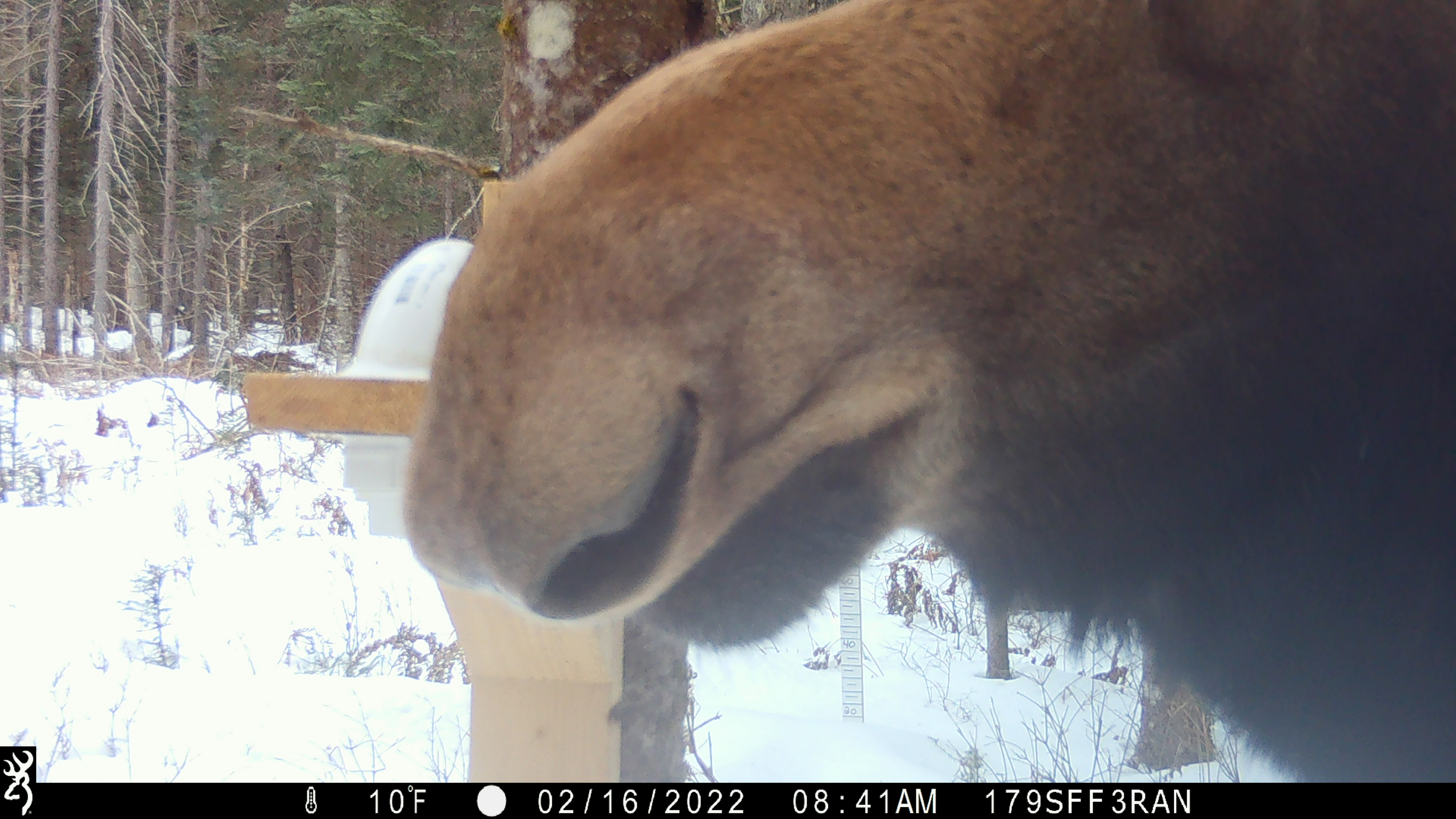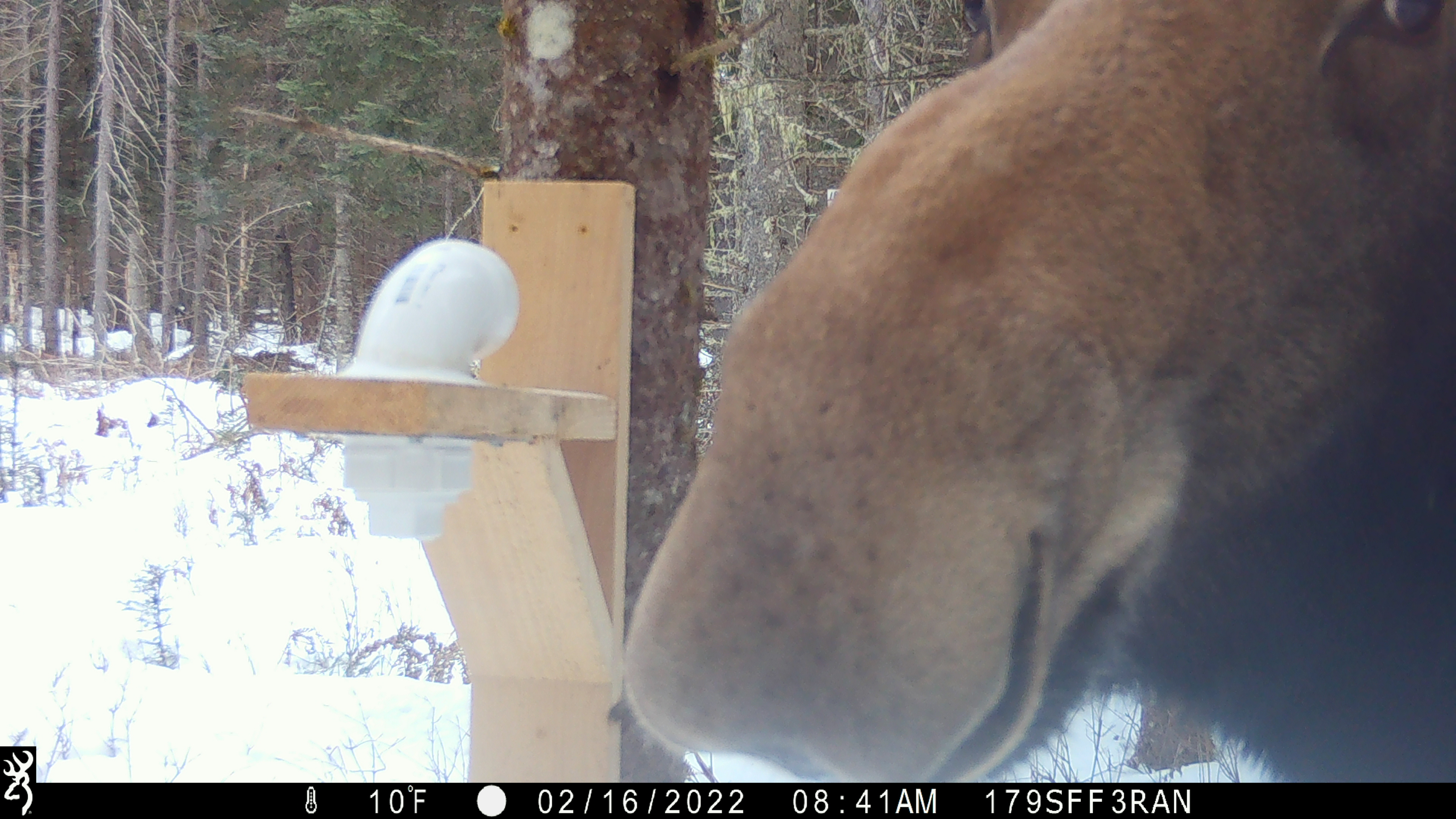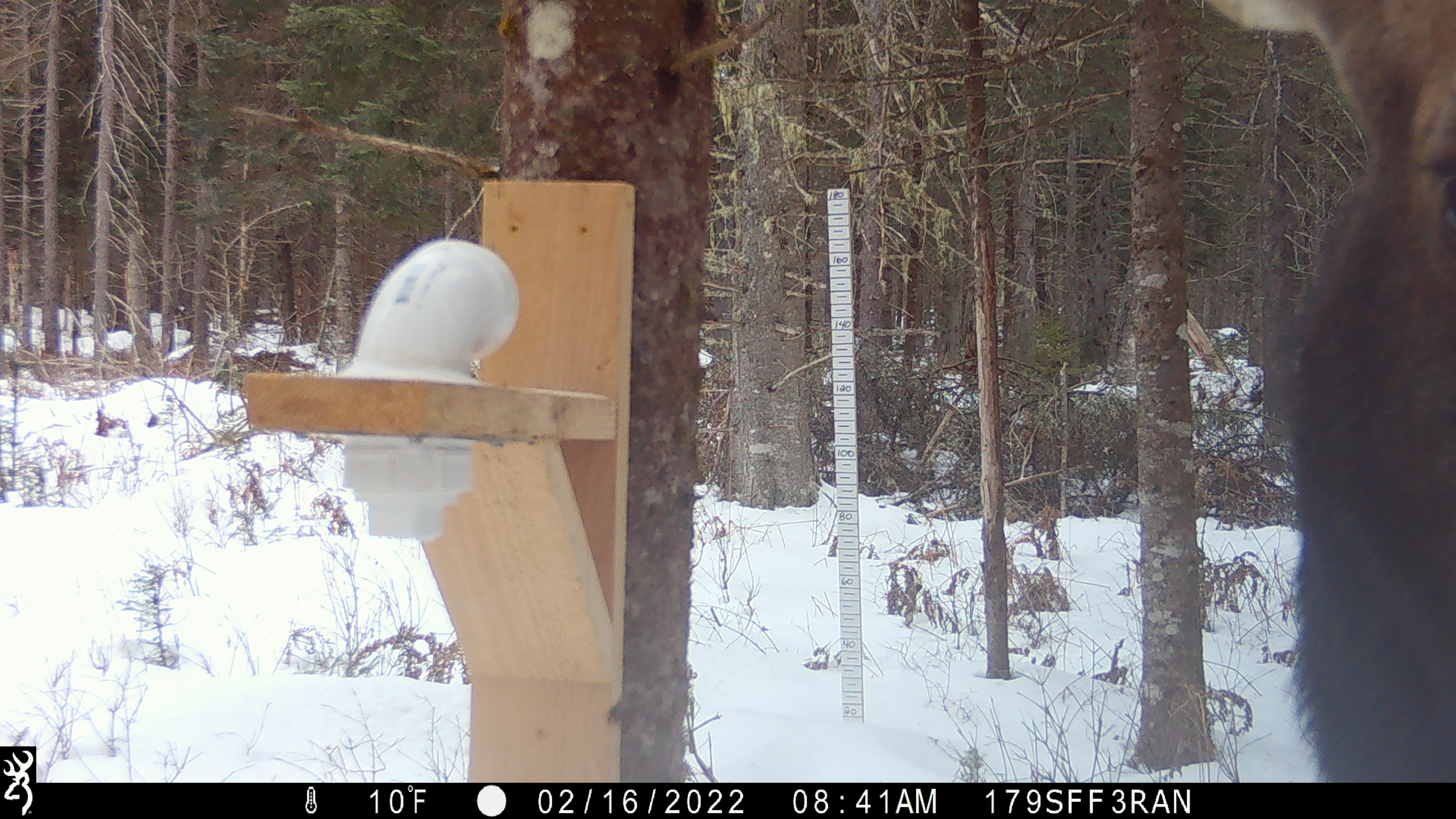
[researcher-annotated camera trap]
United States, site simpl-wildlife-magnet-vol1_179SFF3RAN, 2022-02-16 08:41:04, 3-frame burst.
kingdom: Animalia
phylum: Chordata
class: Mammalia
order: Artiodactyla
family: Cervidae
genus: Alces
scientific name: Alces alces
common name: moose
Moose (Alces alces).